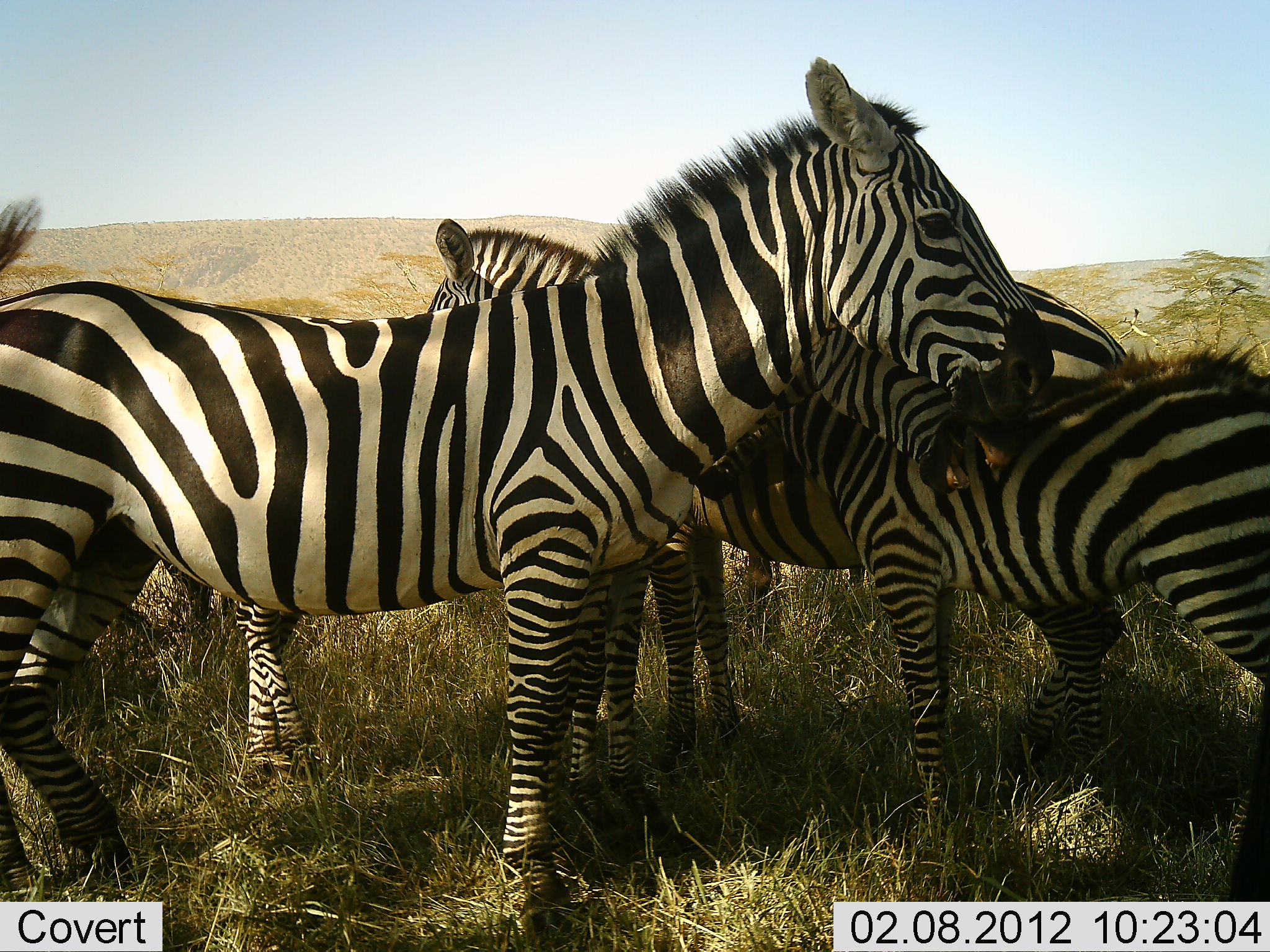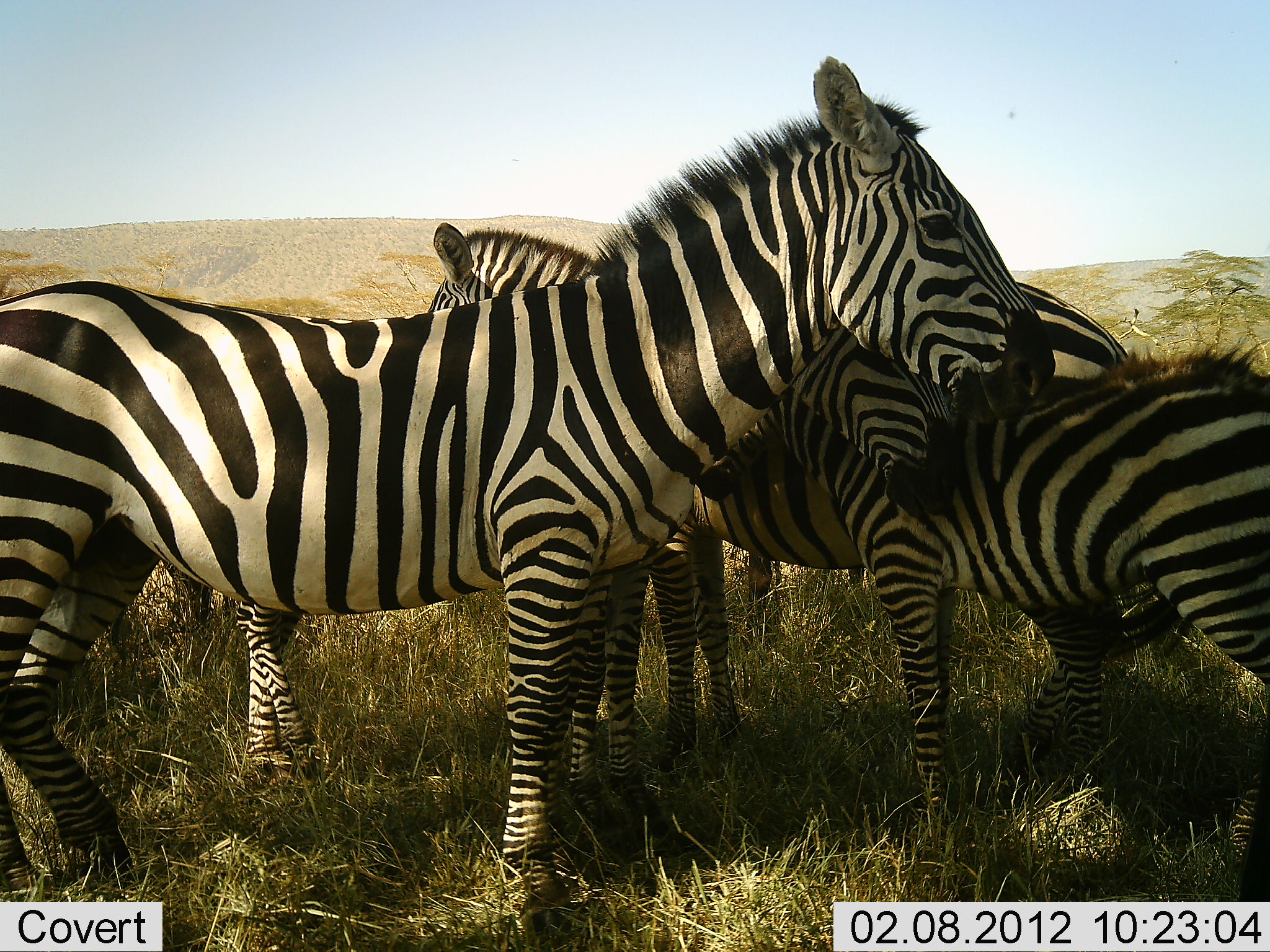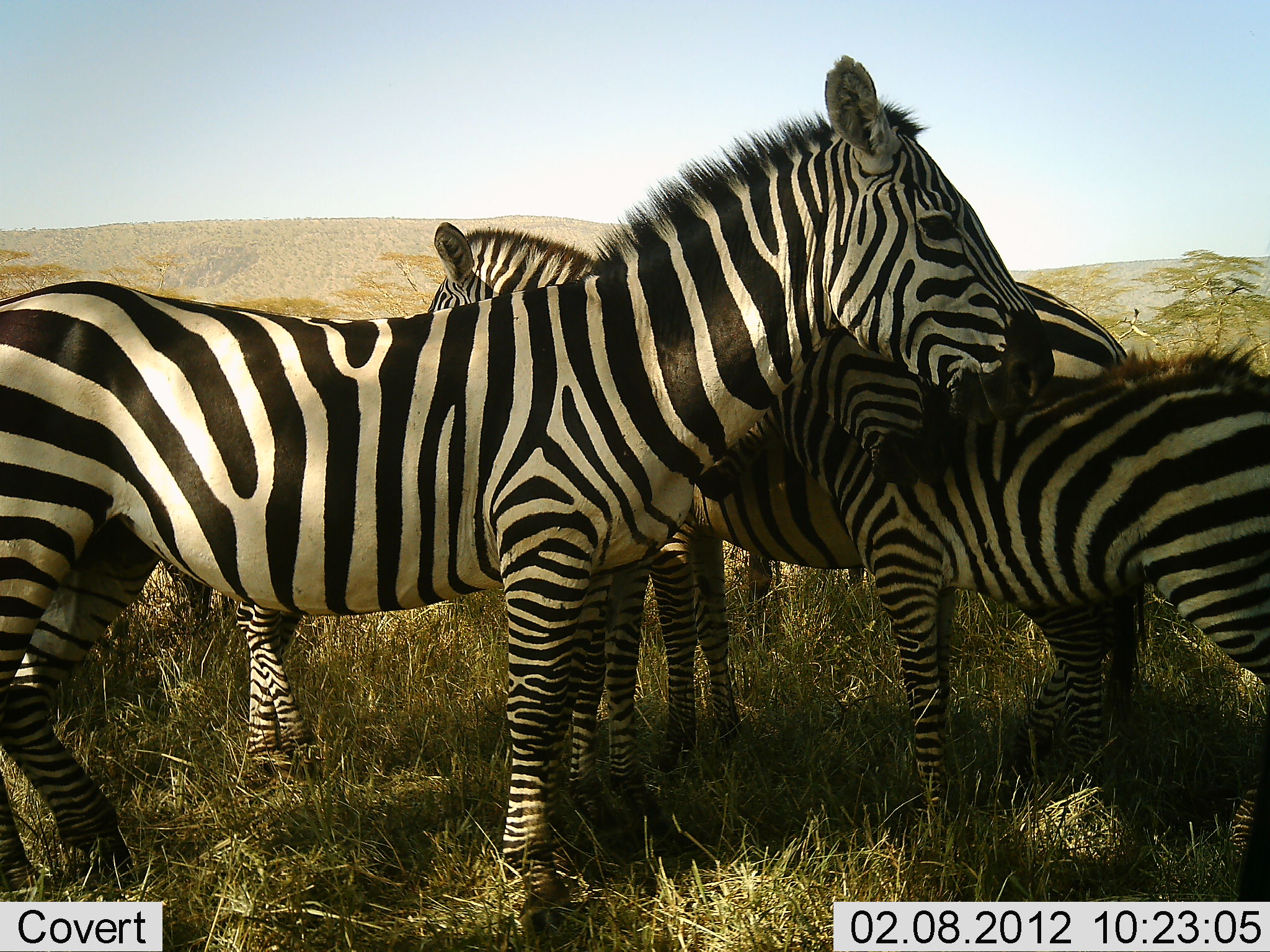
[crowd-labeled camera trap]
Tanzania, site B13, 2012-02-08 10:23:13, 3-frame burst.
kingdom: Animalia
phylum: Chordata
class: Mammalia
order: Perissodactyla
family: Equidae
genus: Equus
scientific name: Equus quagga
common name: plains zebra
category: zebra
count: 4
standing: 88%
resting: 16%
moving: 0%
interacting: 32%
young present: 52%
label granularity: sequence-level